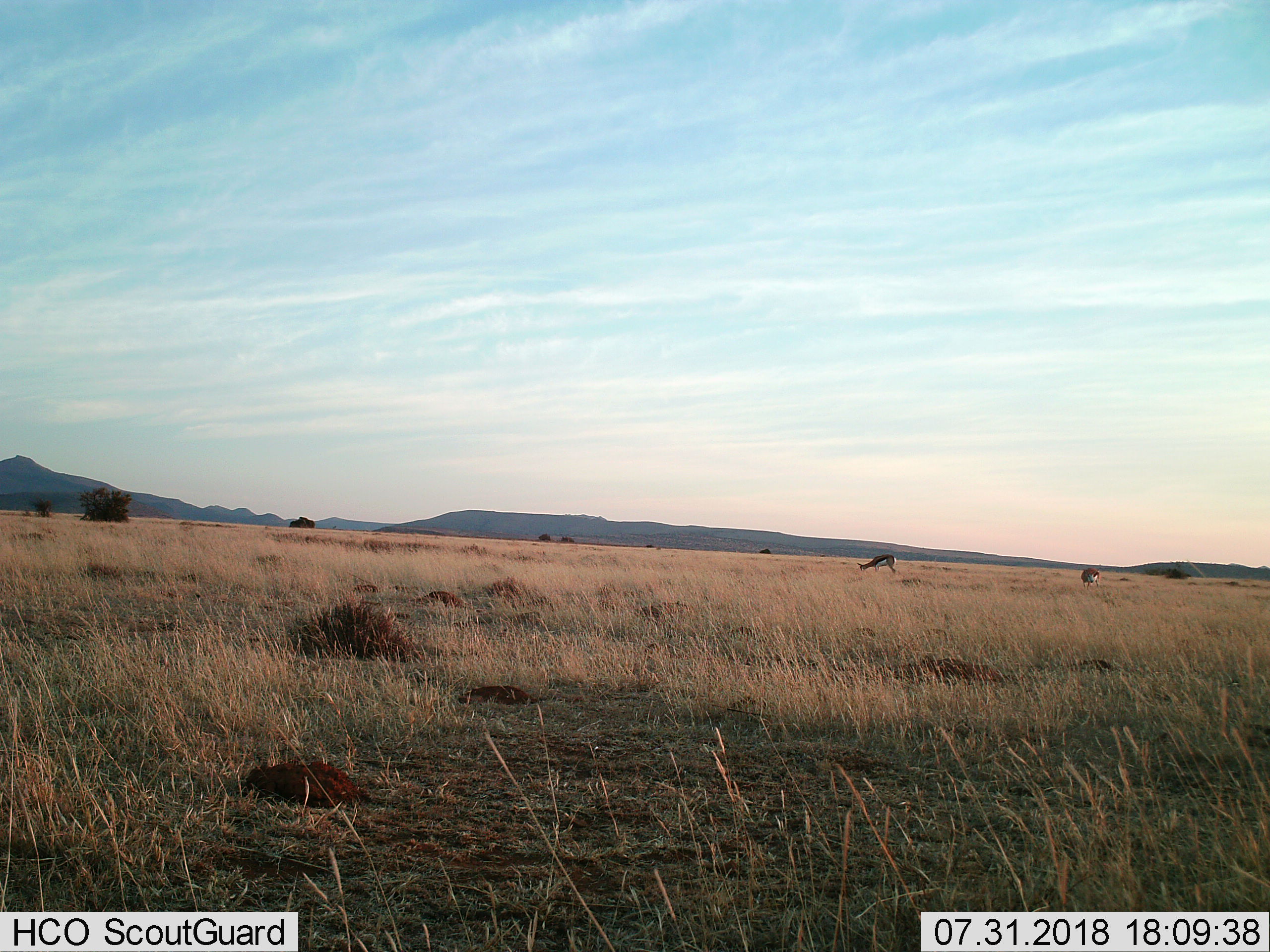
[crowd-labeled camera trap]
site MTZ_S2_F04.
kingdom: Animalia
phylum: Chordata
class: Mammalia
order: Artiodactyla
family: Bovidae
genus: Antidorcas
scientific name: Antidorcas marsupialis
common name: springbok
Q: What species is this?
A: Springbok (Antidorcas marsupialis).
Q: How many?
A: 2.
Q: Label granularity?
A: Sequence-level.